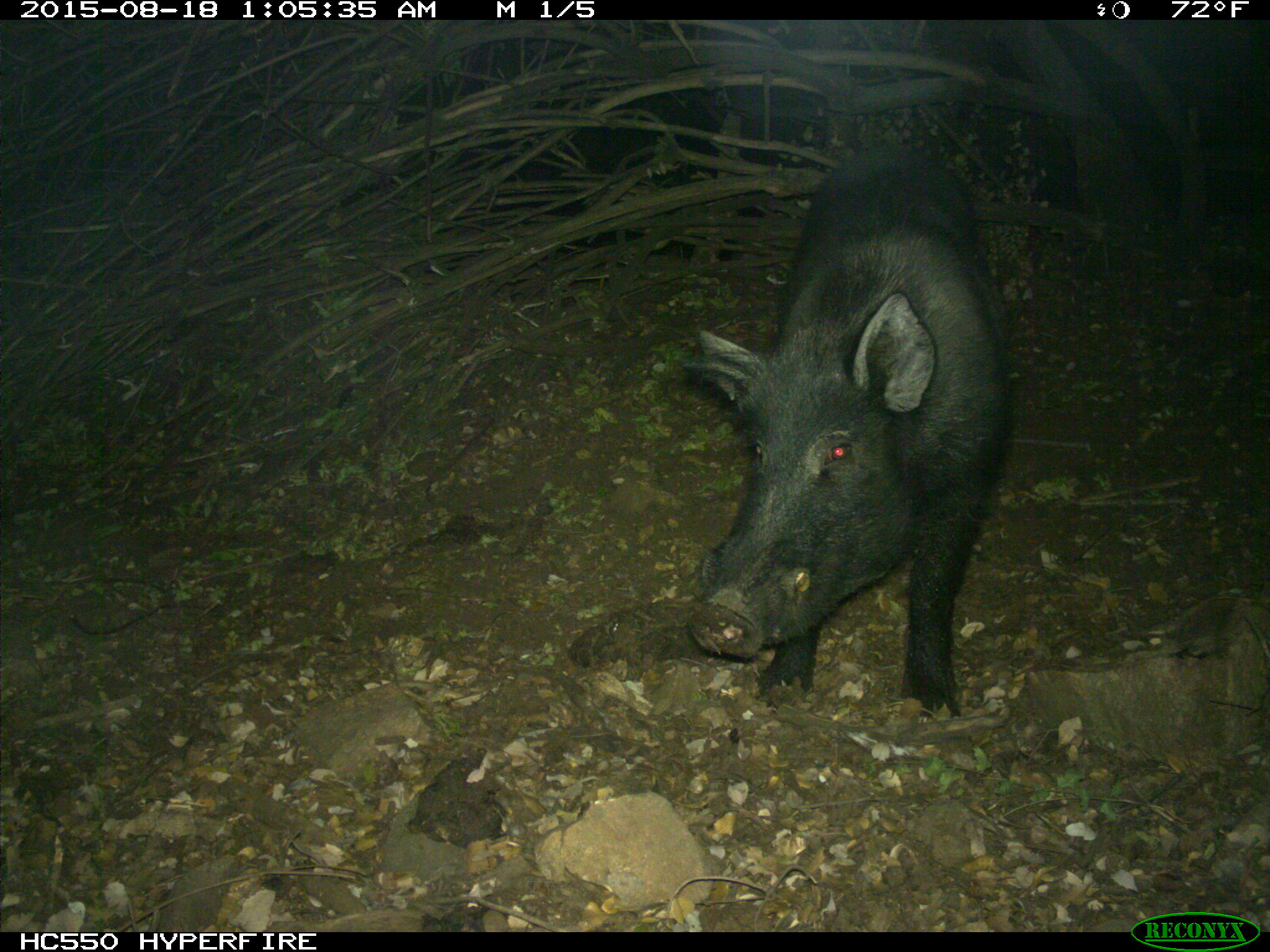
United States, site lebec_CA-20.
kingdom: Animalia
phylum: Chordata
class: Mammalia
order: Artiodactyla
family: Suidae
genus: Sus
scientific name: Sus scrofa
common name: wild boar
Sus scrofa (wild boar).